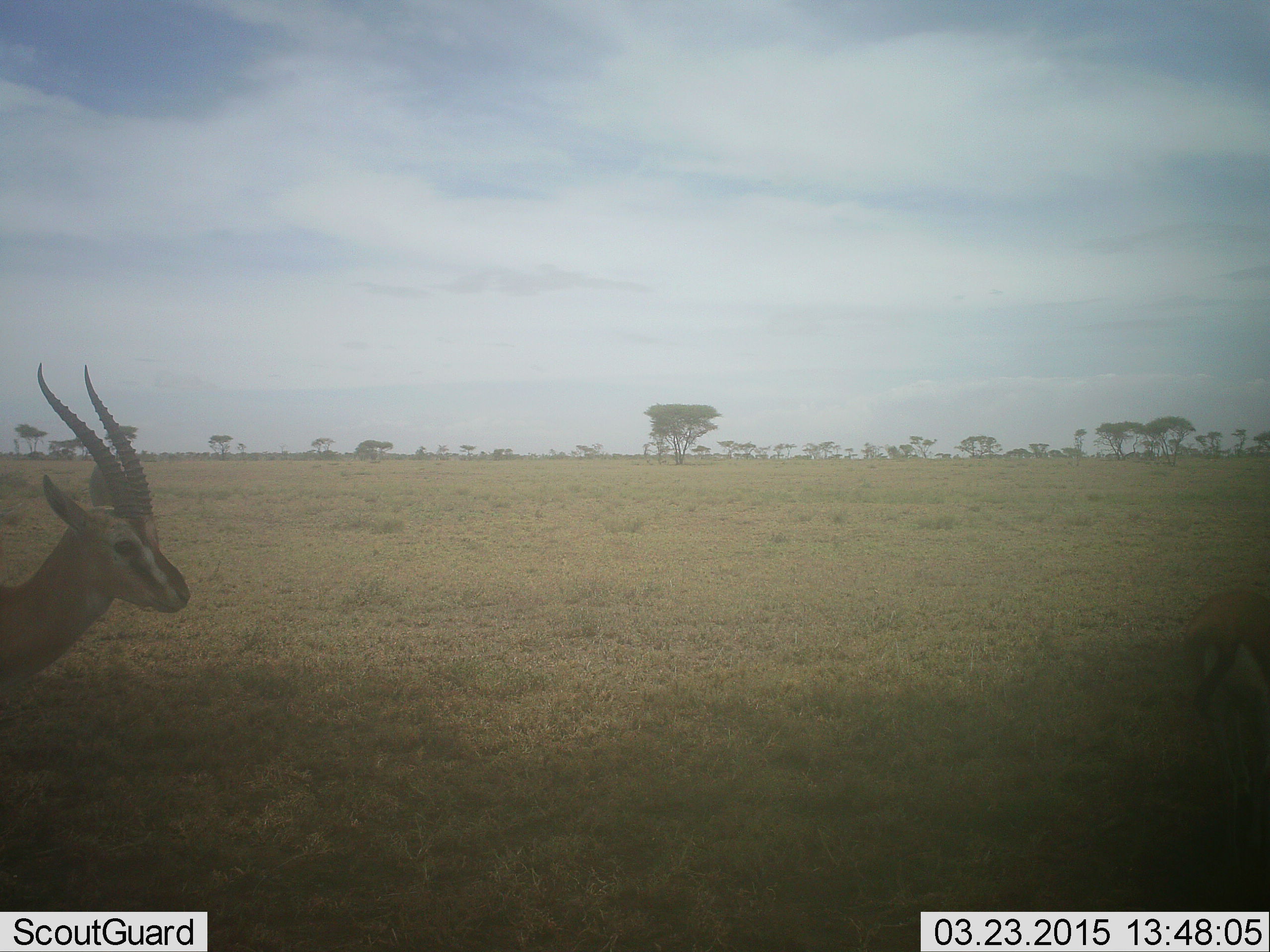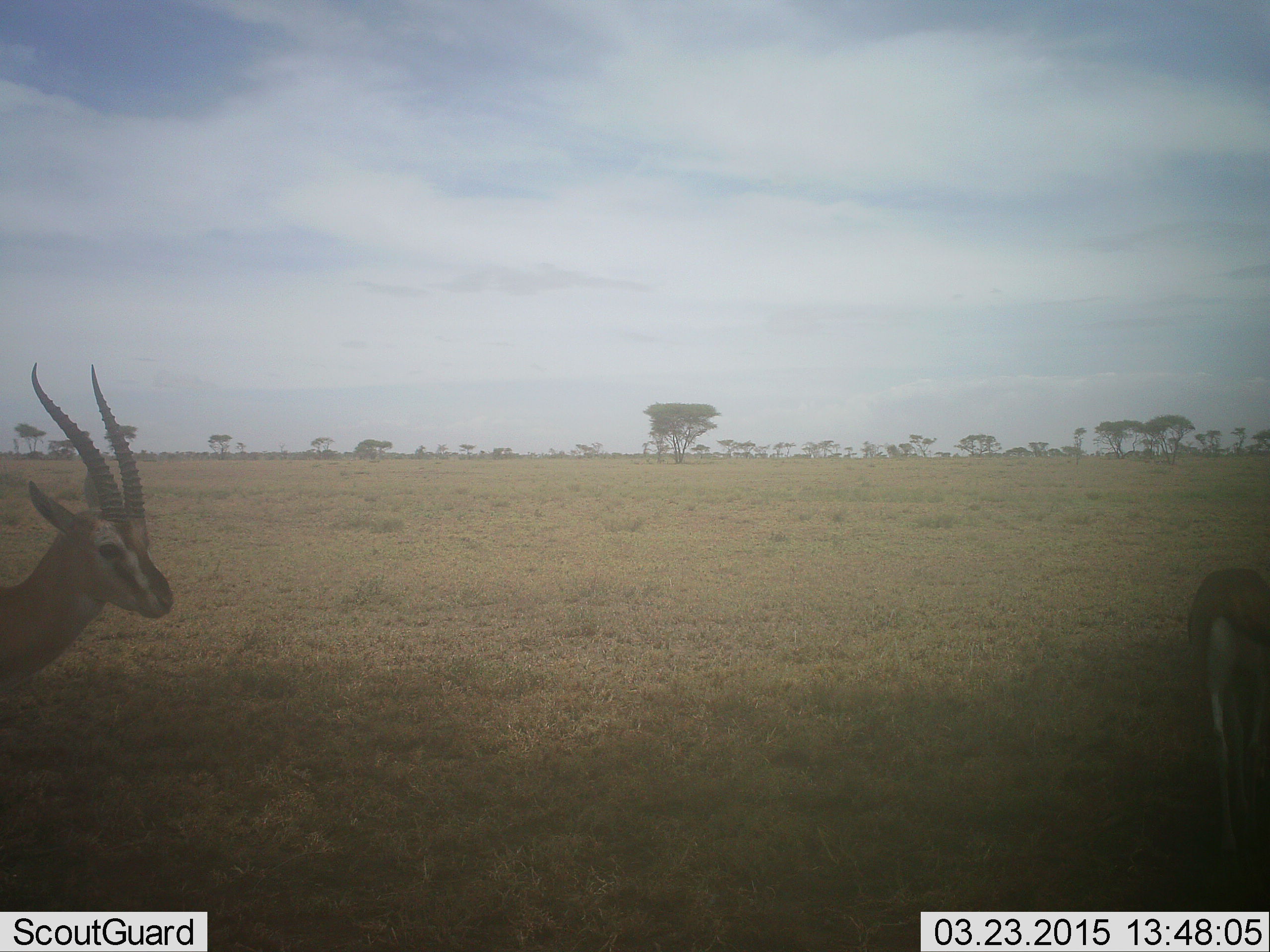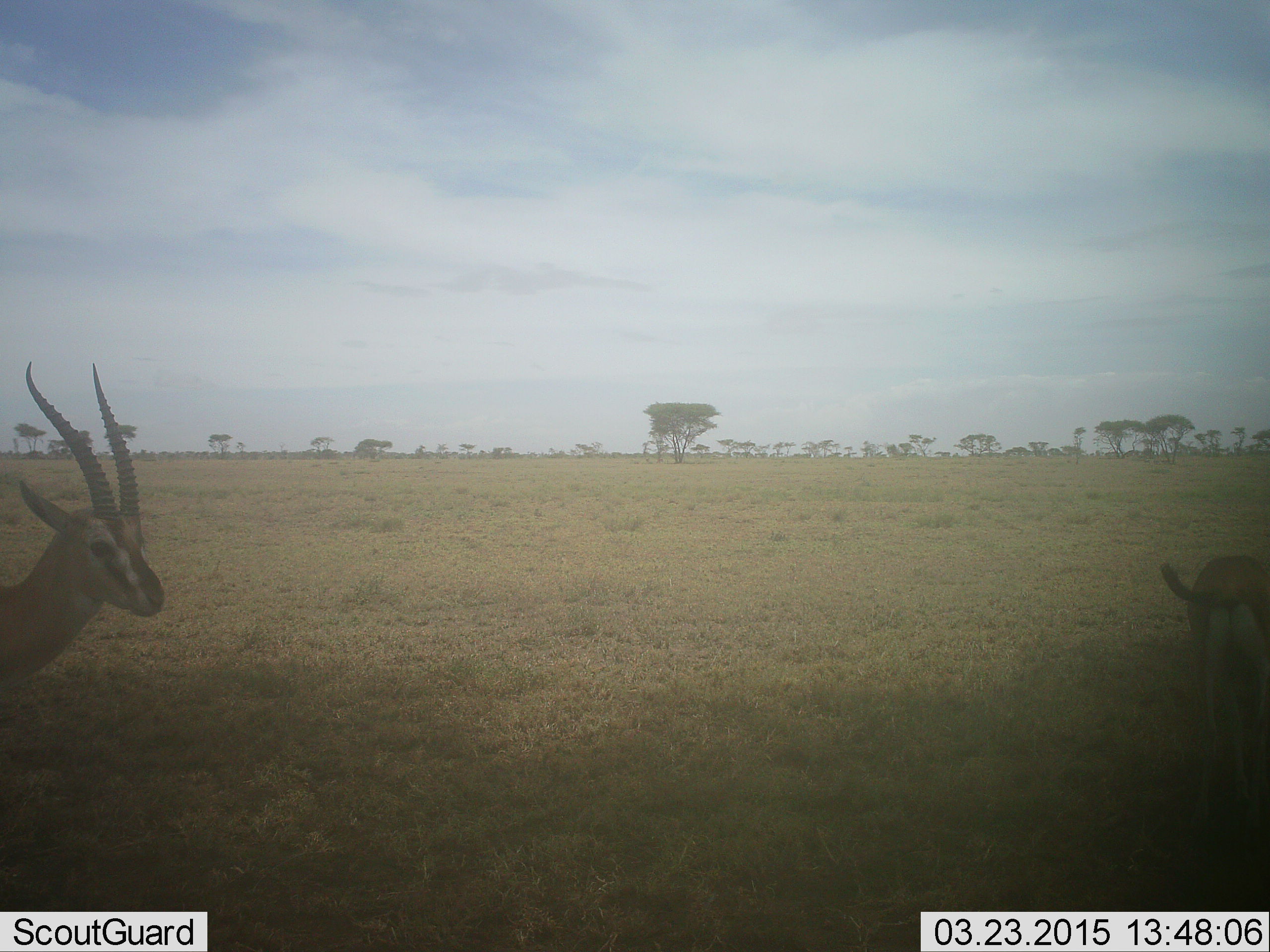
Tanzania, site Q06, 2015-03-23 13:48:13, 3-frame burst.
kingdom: Animalia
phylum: Chordata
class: Mammalia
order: Artiodactyla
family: Bovidae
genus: Eudorcas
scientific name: Eudorcas thomsonii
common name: thomson's gazelle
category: gazellethomsons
Gazellethomsons (thomson's gazelle) (Eudorcas thomsonii), count 2. Behavior (volunteer vote fractions): standing 80%, resting 0%, moving 30%, interacting 0%. Young present (vote fraction): 0%. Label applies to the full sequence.